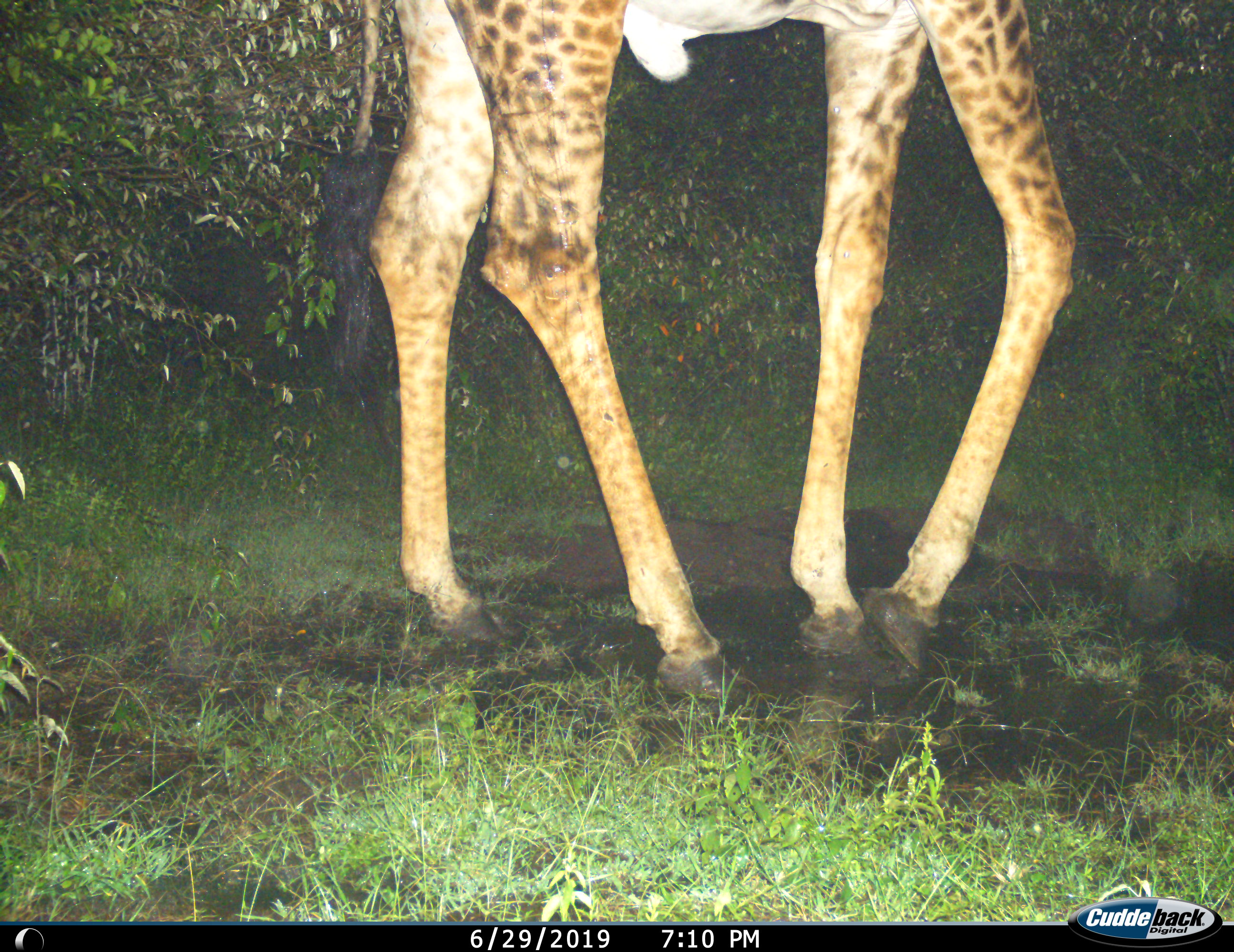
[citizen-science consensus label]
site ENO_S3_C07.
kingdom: Animalia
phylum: Chordata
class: Mammalia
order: Artiodactyla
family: Giraffidae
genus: Giraffa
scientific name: Giraffa camelopardalis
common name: giraffe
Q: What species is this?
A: Giraffe (Giraffa camelopardalis).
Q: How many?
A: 1.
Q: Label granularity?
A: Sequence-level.